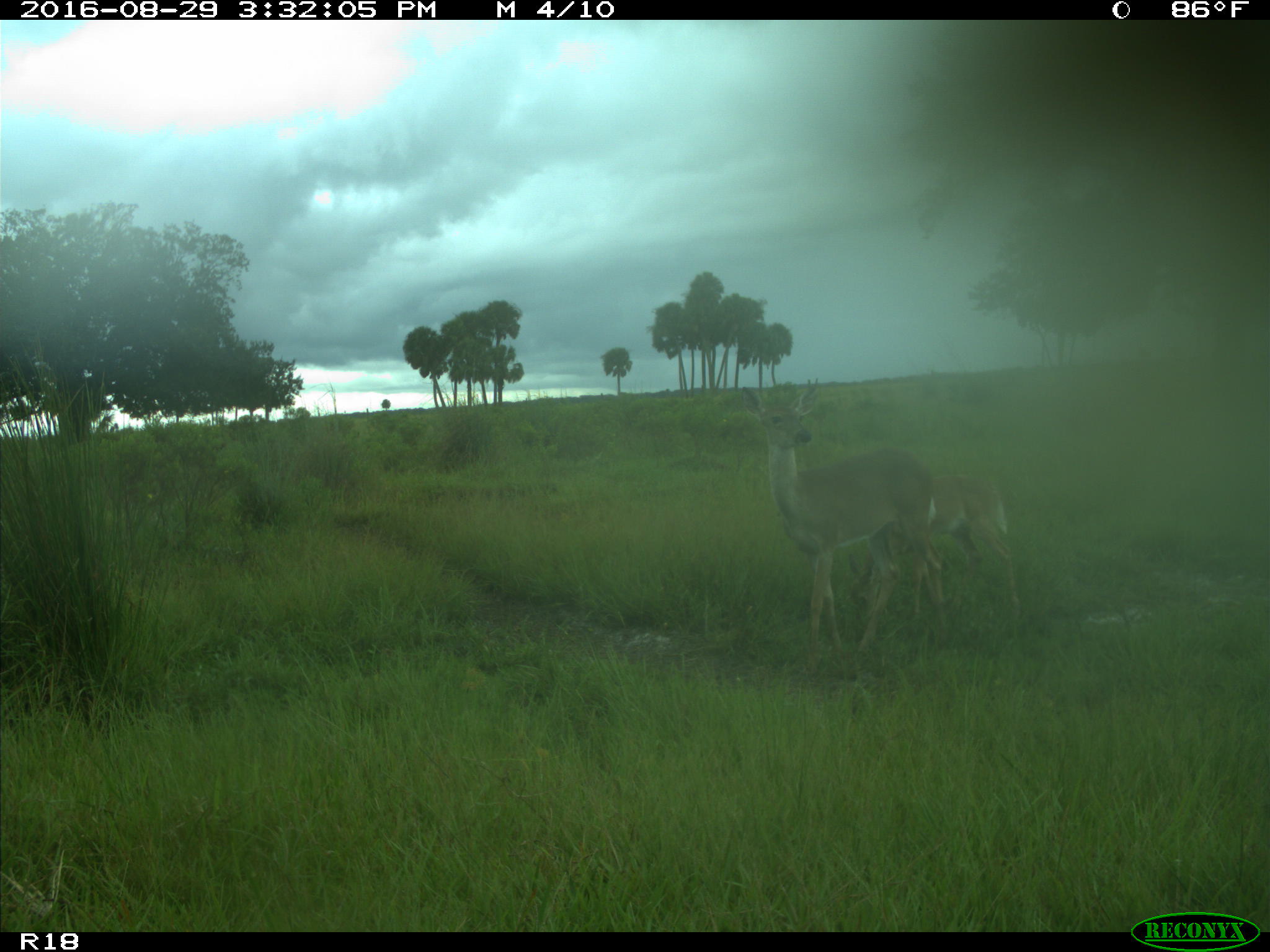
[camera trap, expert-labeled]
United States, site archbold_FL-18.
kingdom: Animalia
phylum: Chordata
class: Mammalia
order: Artiodactyla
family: Cervidae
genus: Odocoileus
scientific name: Odocoileus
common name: deer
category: unidentified deer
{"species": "unidentified deer (deer) (Odocoileus)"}